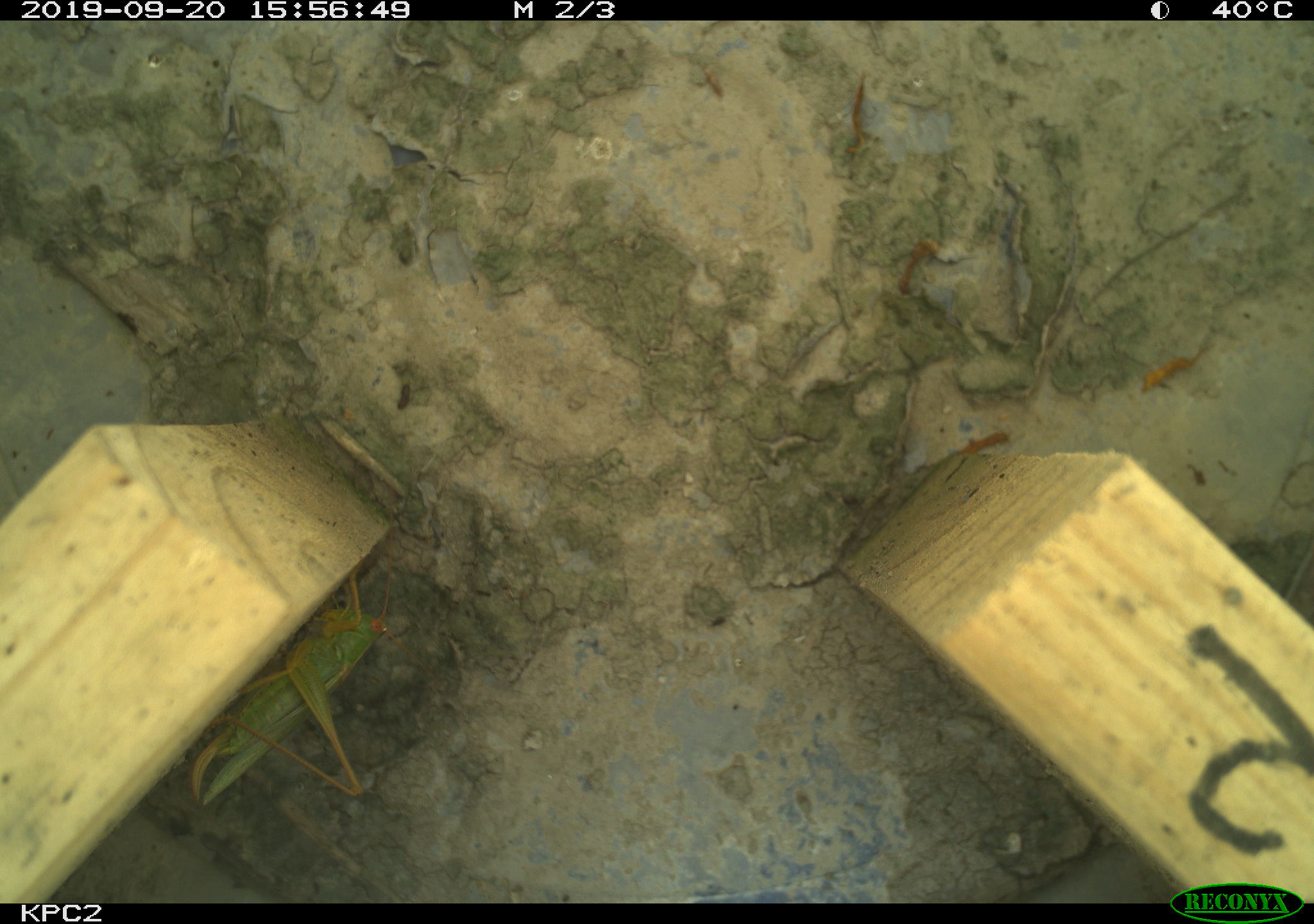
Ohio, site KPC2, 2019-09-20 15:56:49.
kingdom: Animalia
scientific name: Animalia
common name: animal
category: invertebrate